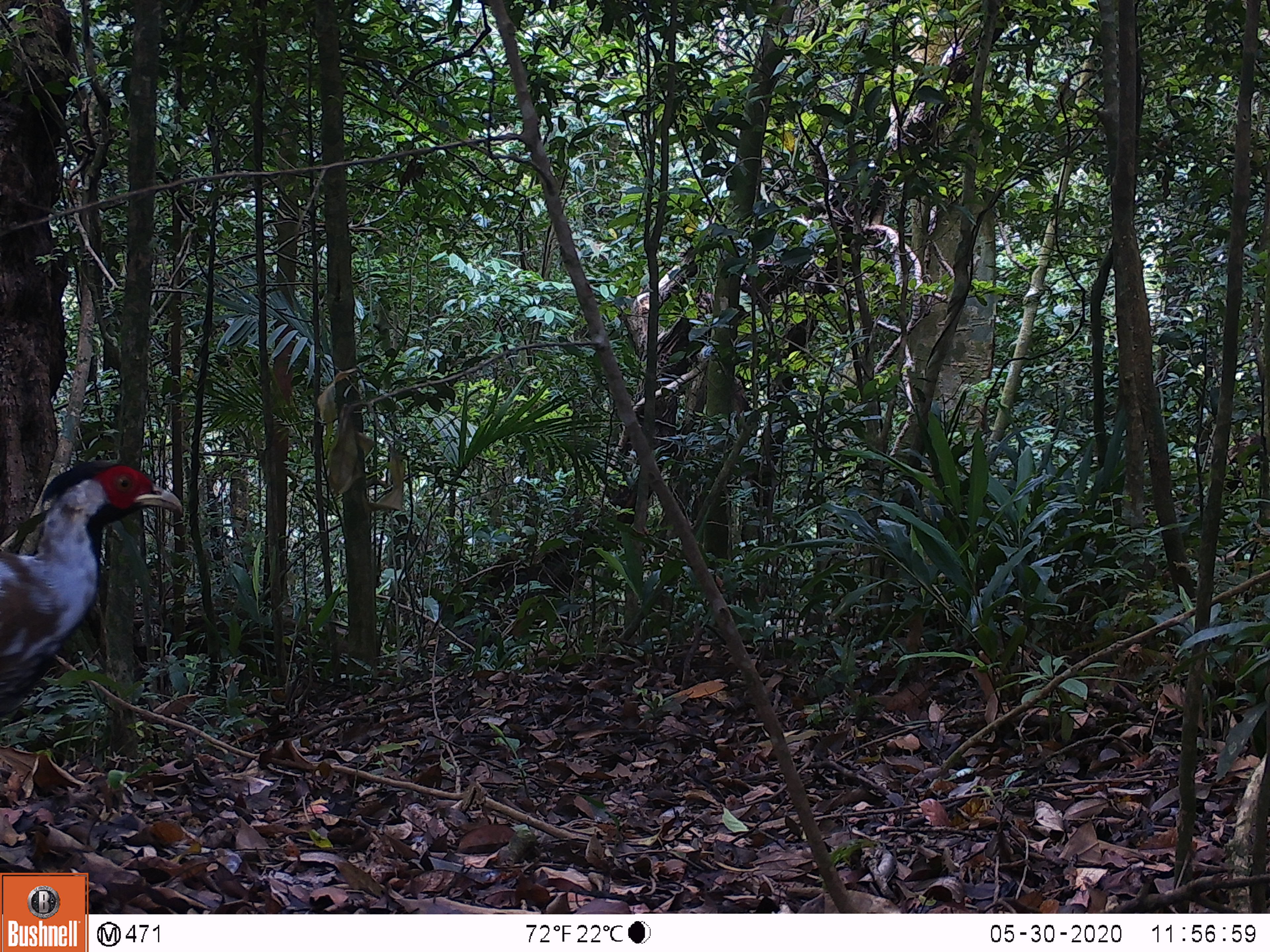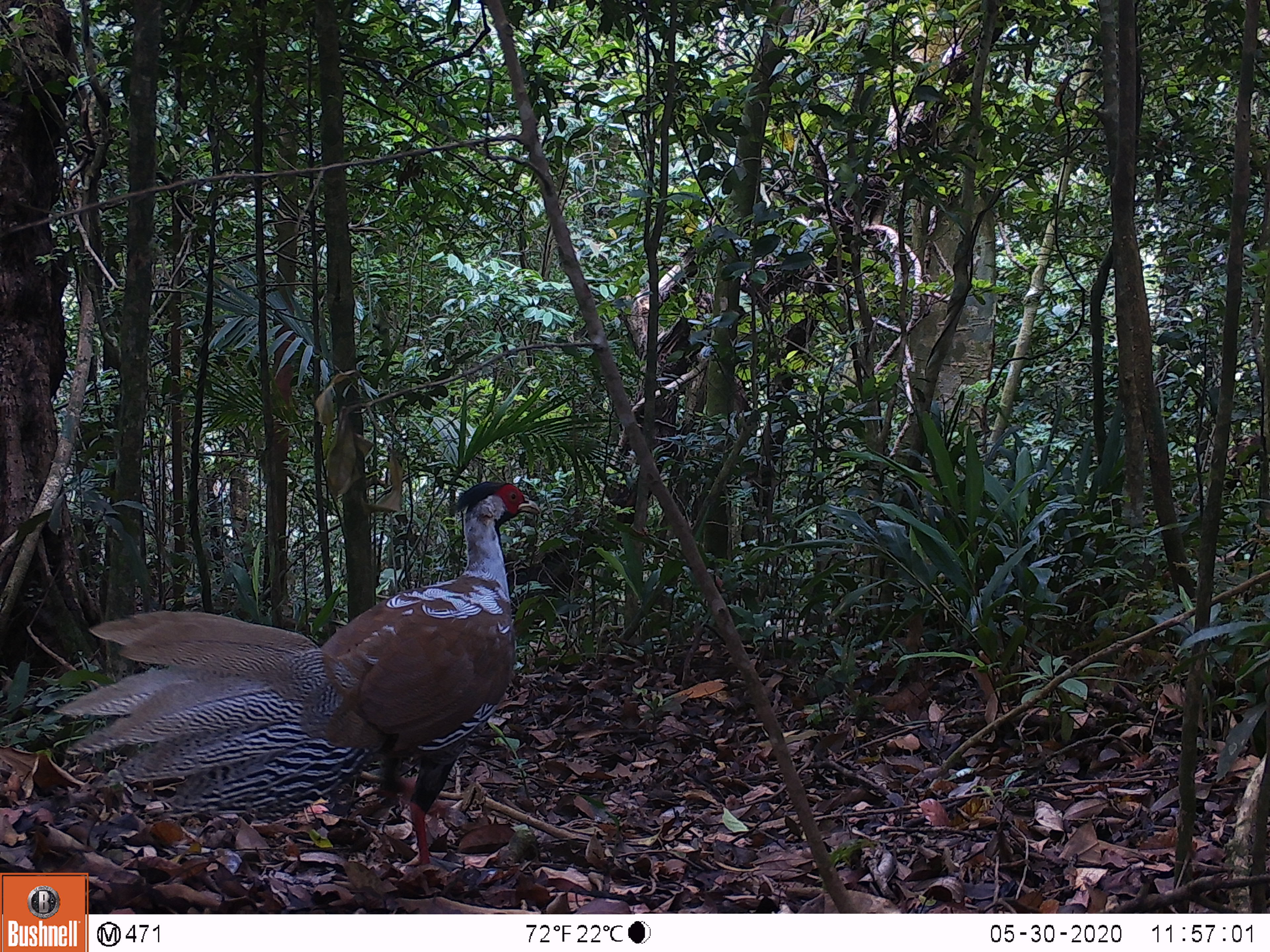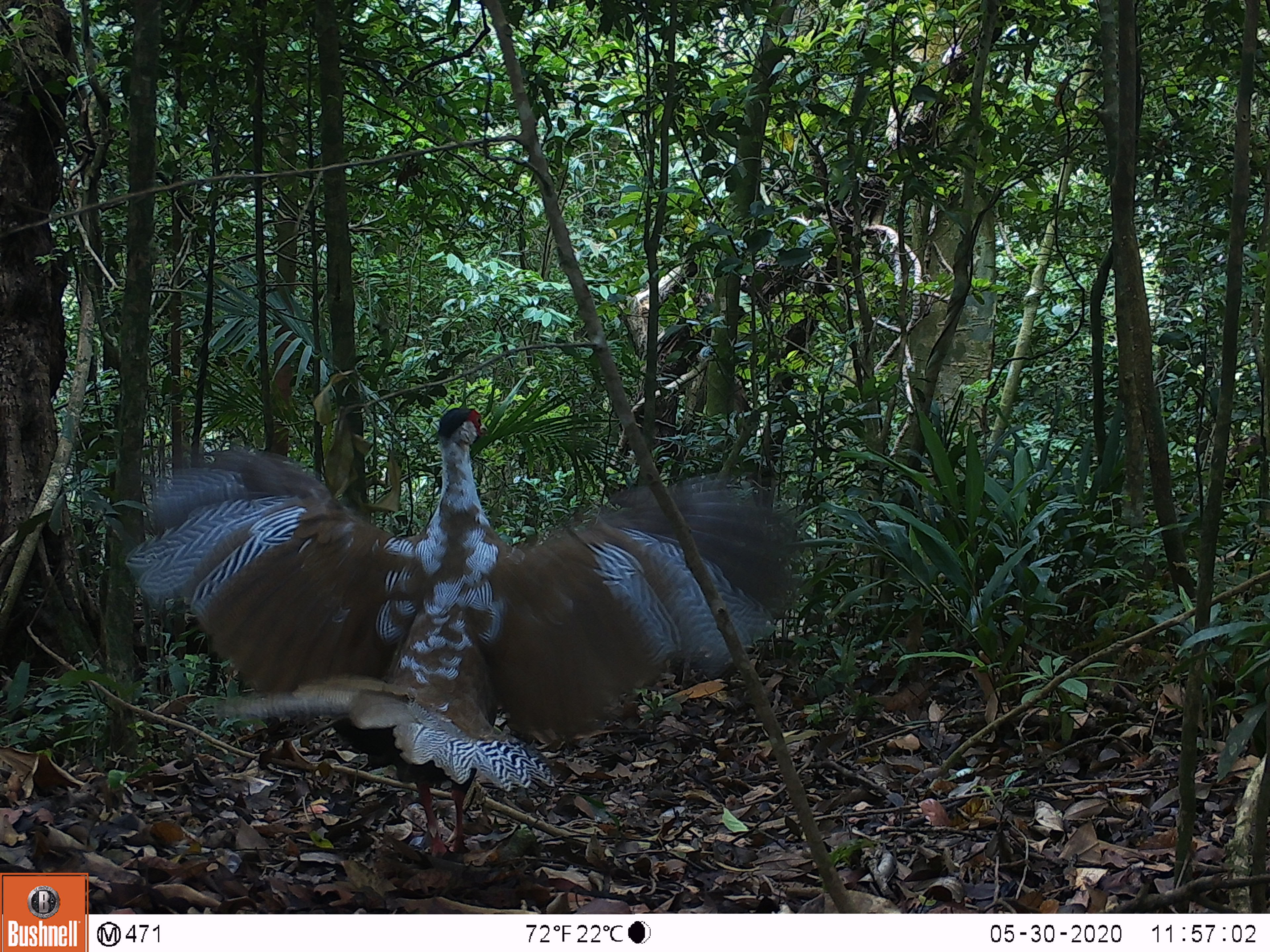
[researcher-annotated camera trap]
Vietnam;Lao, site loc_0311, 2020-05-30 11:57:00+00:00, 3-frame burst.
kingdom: Animalia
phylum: Chordata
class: Aves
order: Galliformes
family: Phasianidae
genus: Lophura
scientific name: Lophura nycthemera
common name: silver pheasant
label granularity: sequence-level